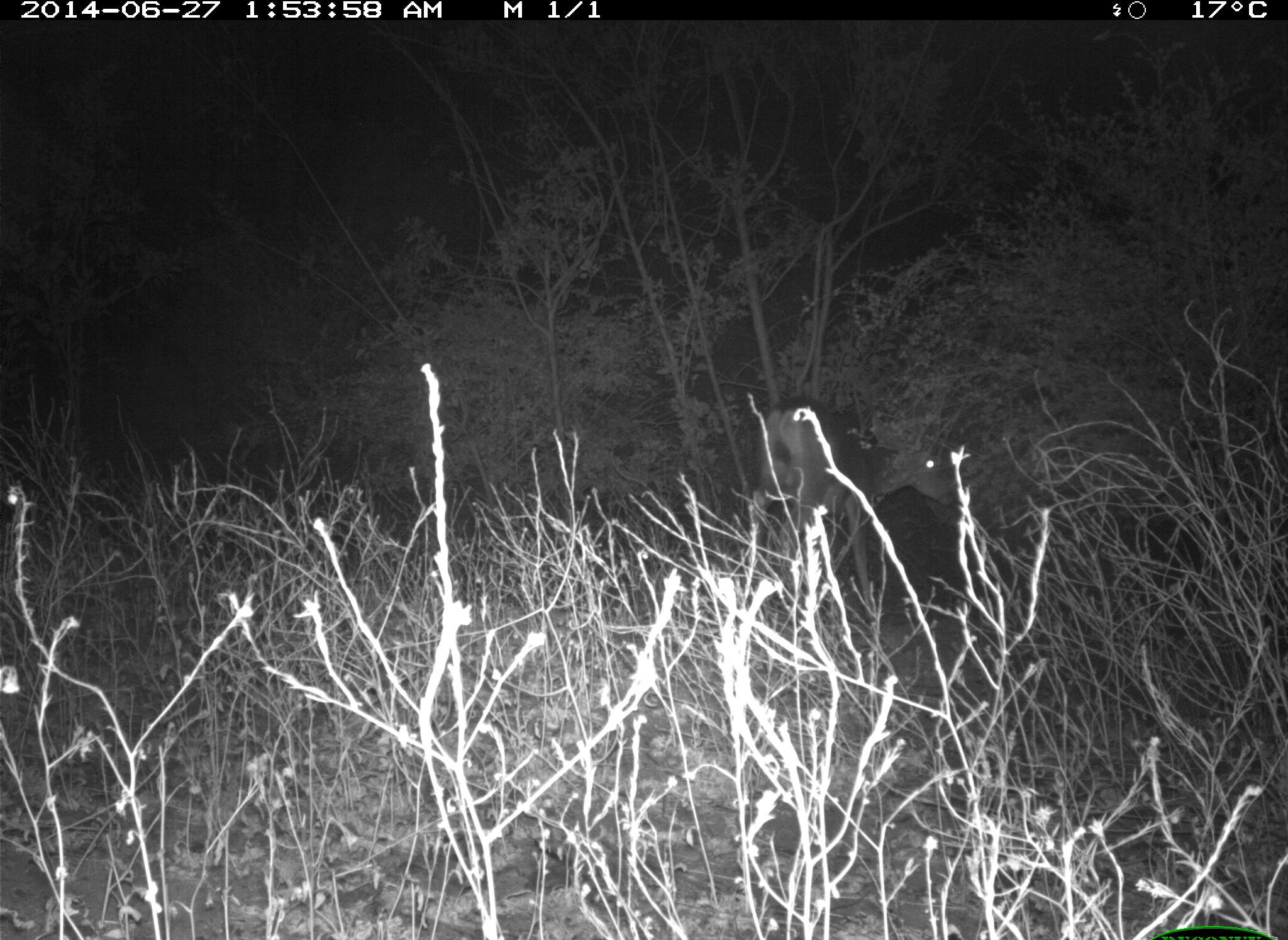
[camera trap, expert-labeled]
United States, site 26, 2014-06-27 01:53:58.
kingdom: Animalia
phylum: Chordata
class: Mammalia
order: Artiodactyla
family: Cervidae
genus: Odocoileus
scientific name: Odocoileus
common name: deer